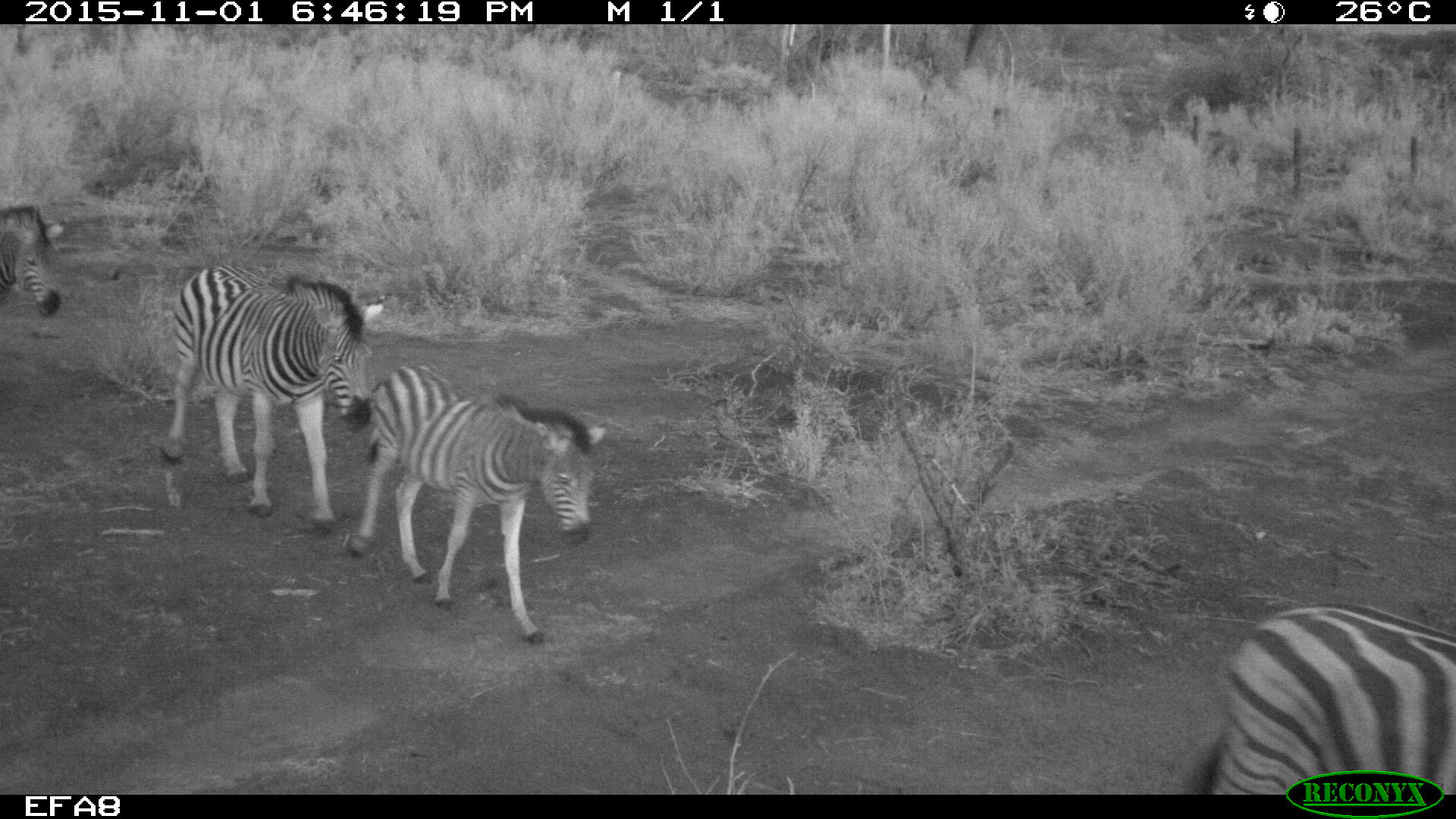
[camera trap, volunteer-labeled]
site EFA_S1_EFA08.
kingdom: Animalia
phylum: Chordata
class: Mammalia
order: Perissodactyla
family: Equidae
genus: Equus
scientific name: Equus quagga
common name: plains zebra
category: zebraplains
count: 4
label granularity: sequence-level